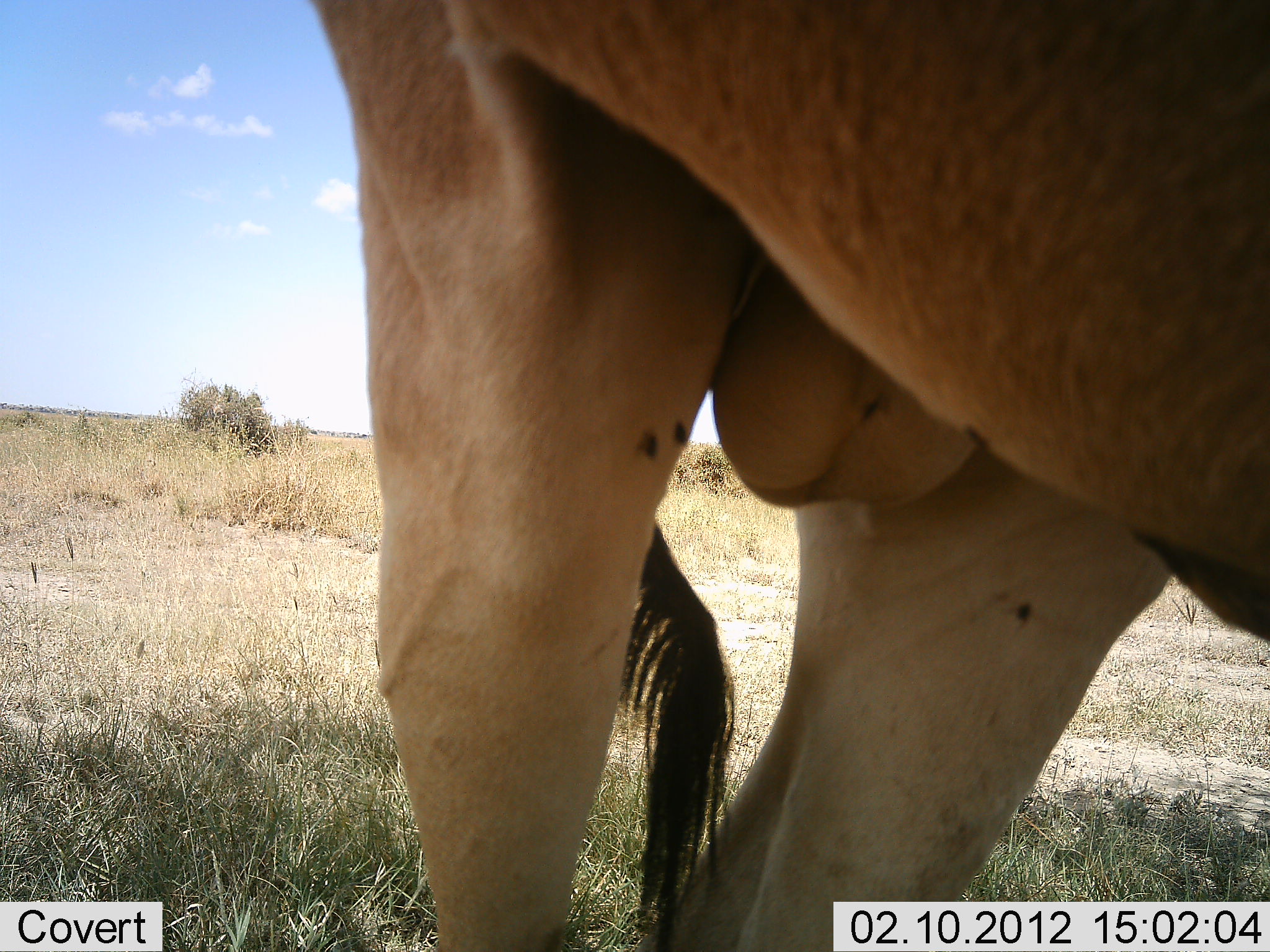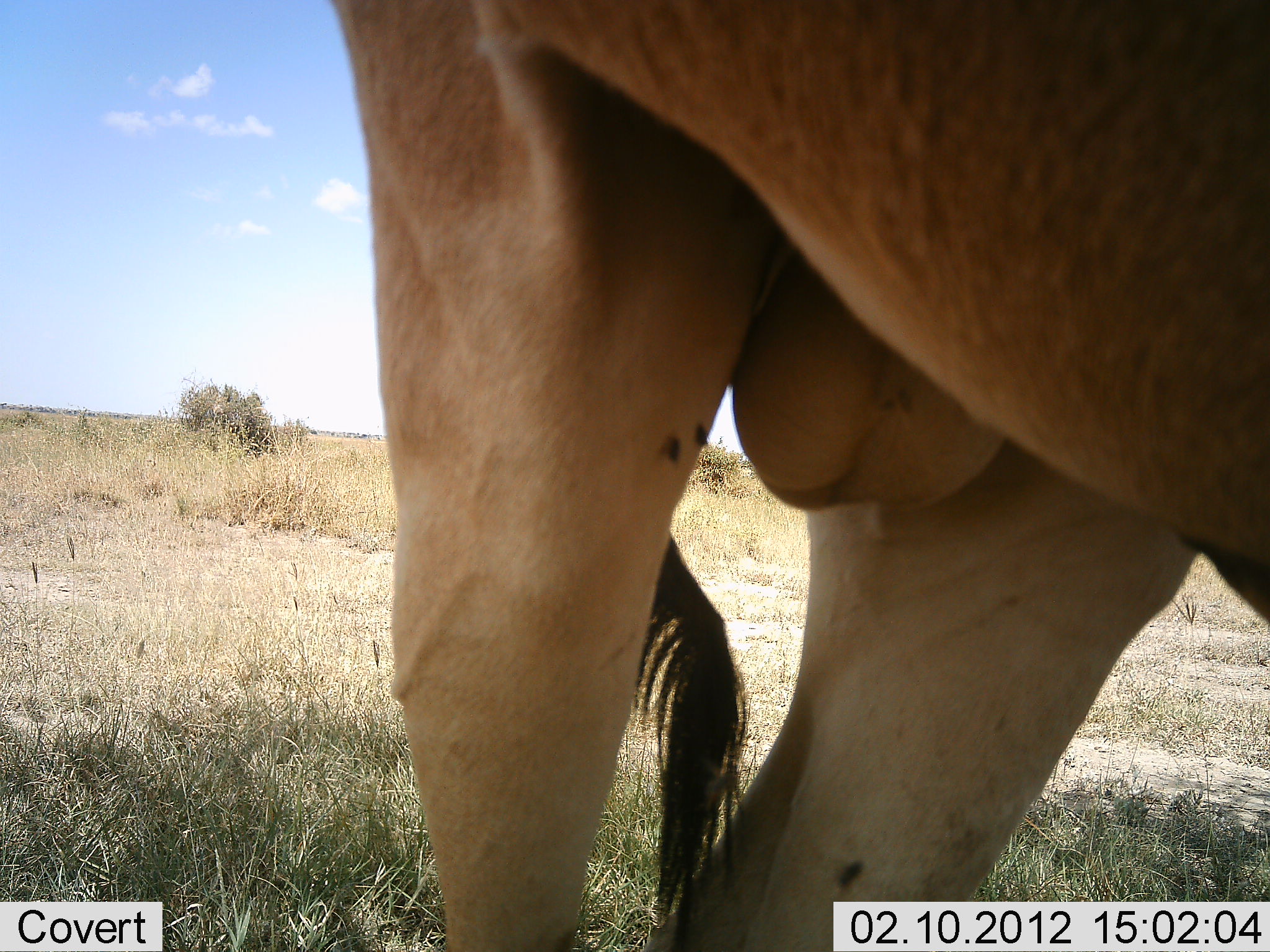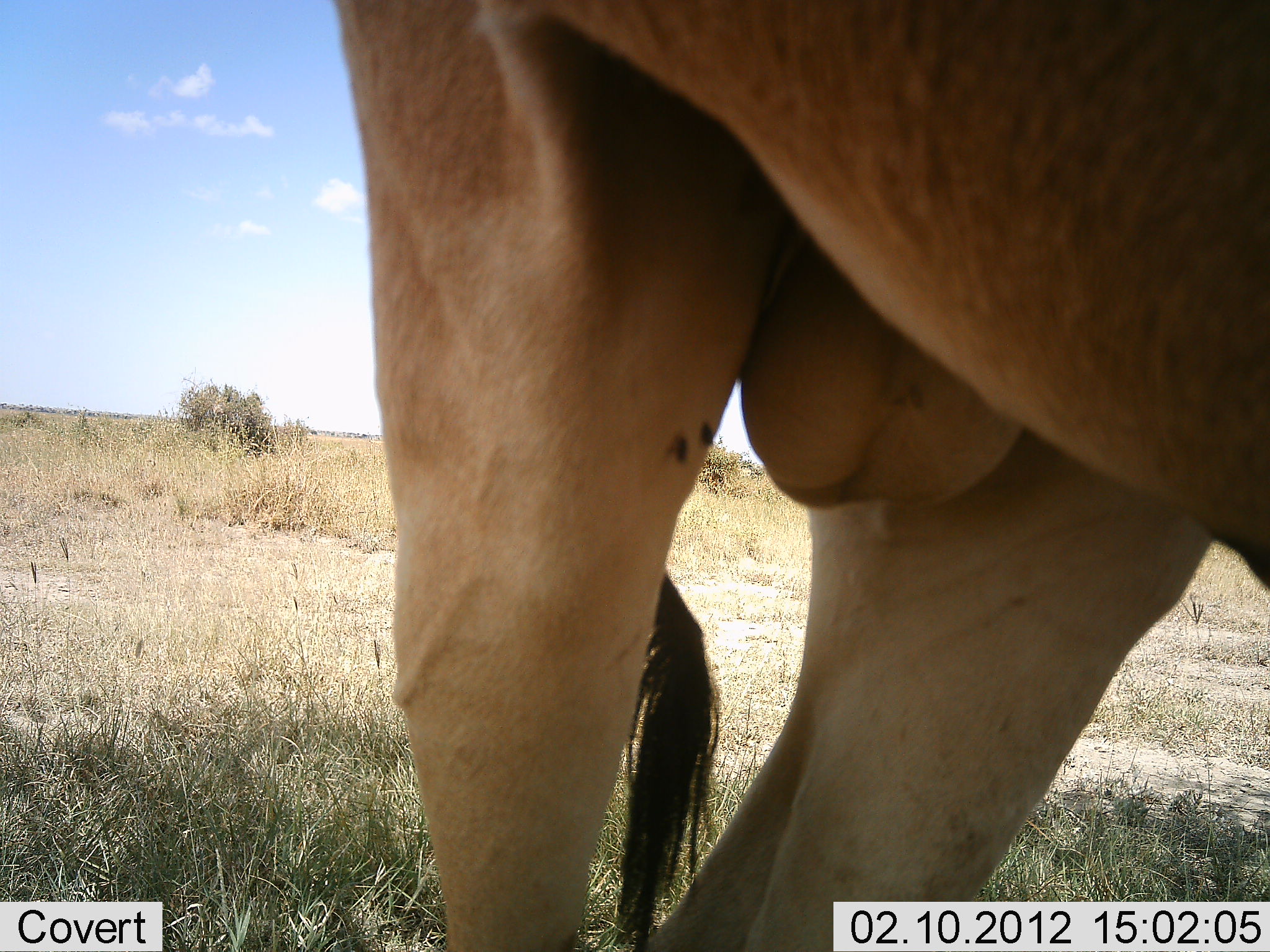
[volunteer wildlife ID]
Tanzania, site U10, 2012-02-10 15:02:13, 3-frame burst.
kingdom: Animalia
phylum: Chordata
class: Mammalia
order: Artiodactyla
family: Bovidae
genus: Alcelaphus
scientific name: Alcelaphus buselaphus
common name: hartebeest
Hartebeest (Alcelaphus buselaphus), count 1. Behavior (volunteer vote fractions): standing 100%, resting 0%, moving 0%, interacting 0%. Young present (vote fraction): 0%. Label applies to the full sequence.